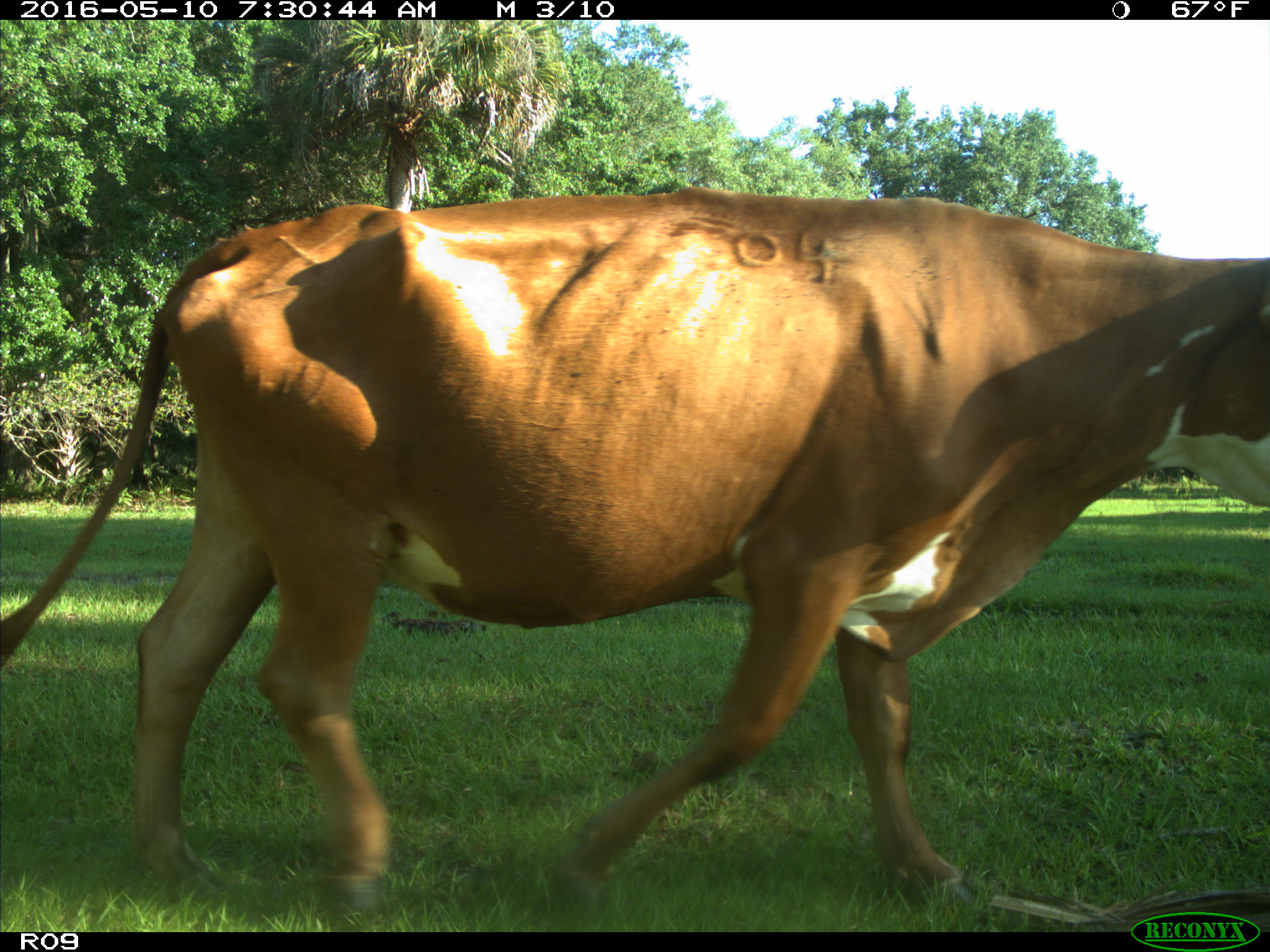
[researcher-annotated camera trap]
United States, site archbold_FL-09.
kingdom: Animalia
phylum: Chordata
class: Mammalia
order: Artiodactyla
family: Bovidae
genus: Bos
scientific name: Bos taurus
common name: domestic cow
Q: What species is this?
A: Bos taurus (domestic cow).